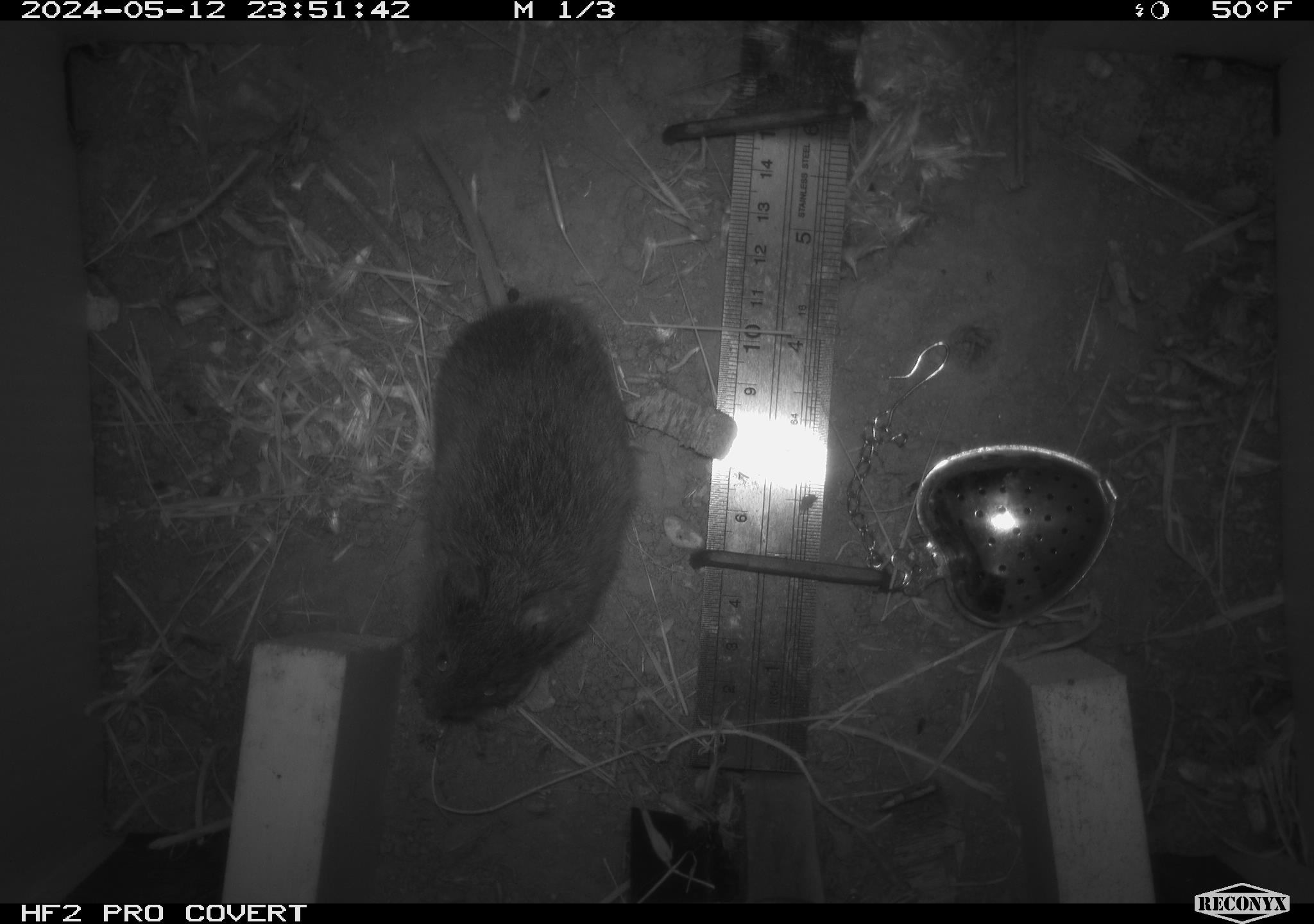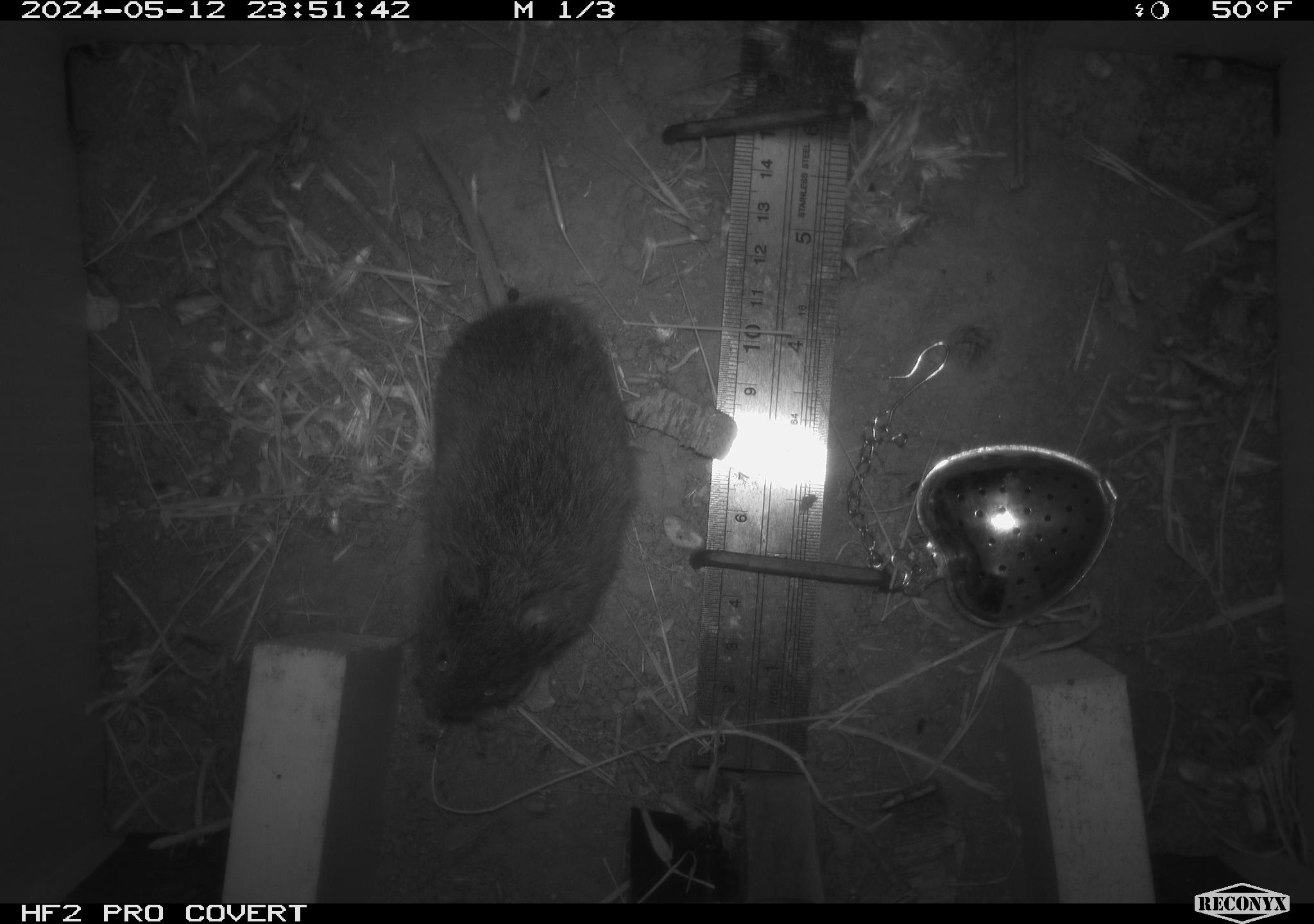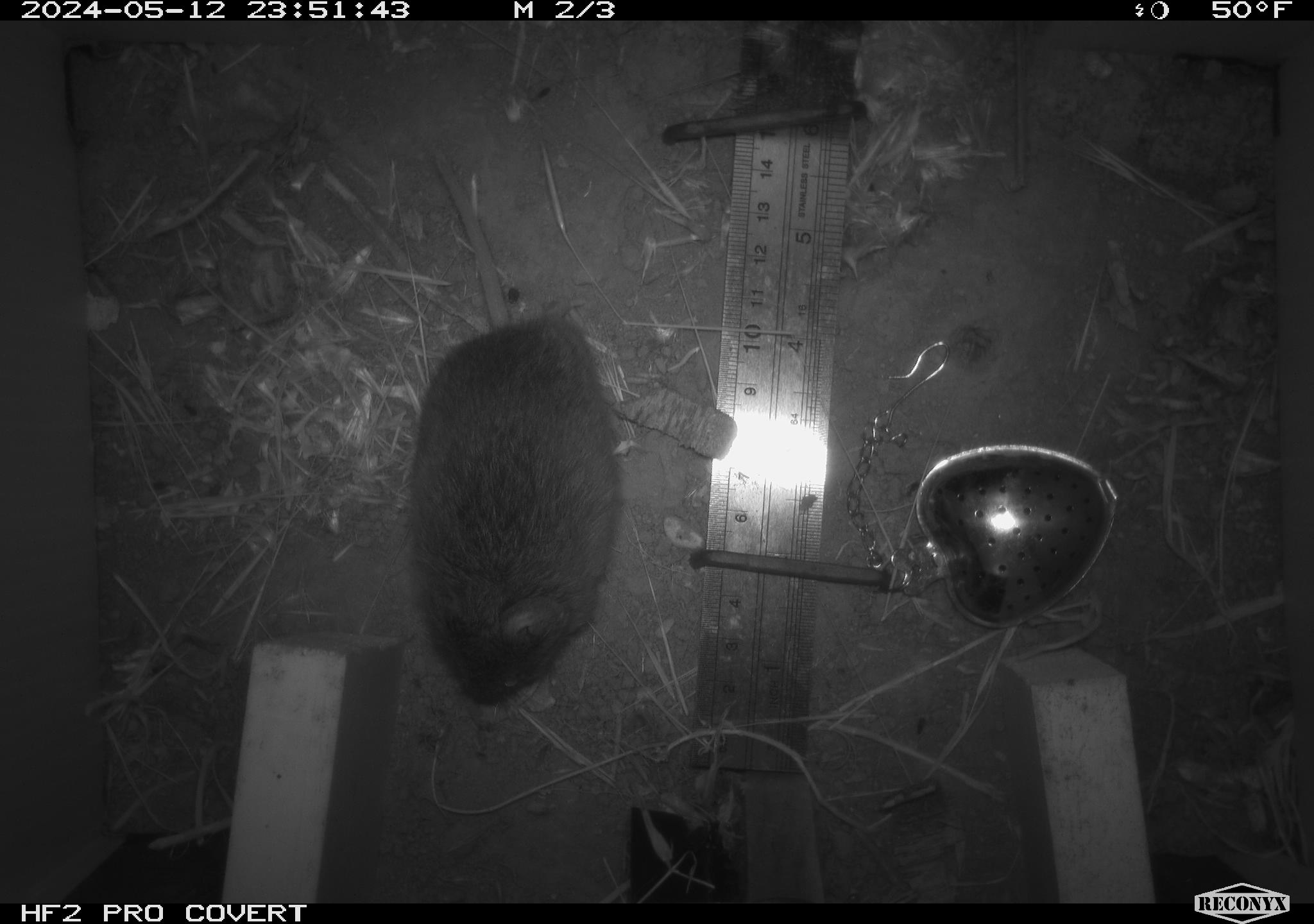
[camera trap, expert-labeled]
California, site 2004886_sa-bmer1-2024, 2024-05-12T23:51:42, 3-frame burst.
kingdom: Animalia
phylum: Chordata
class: Mammalia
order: Rodentia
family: Cricetidae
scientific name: Arvicolinae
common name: voles, lemmings, and muskrats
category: arvicolinae subfamily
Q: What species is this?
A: Arvicolinae subfamily (voles, lemmings, and muskrats) (Arvicolinae).